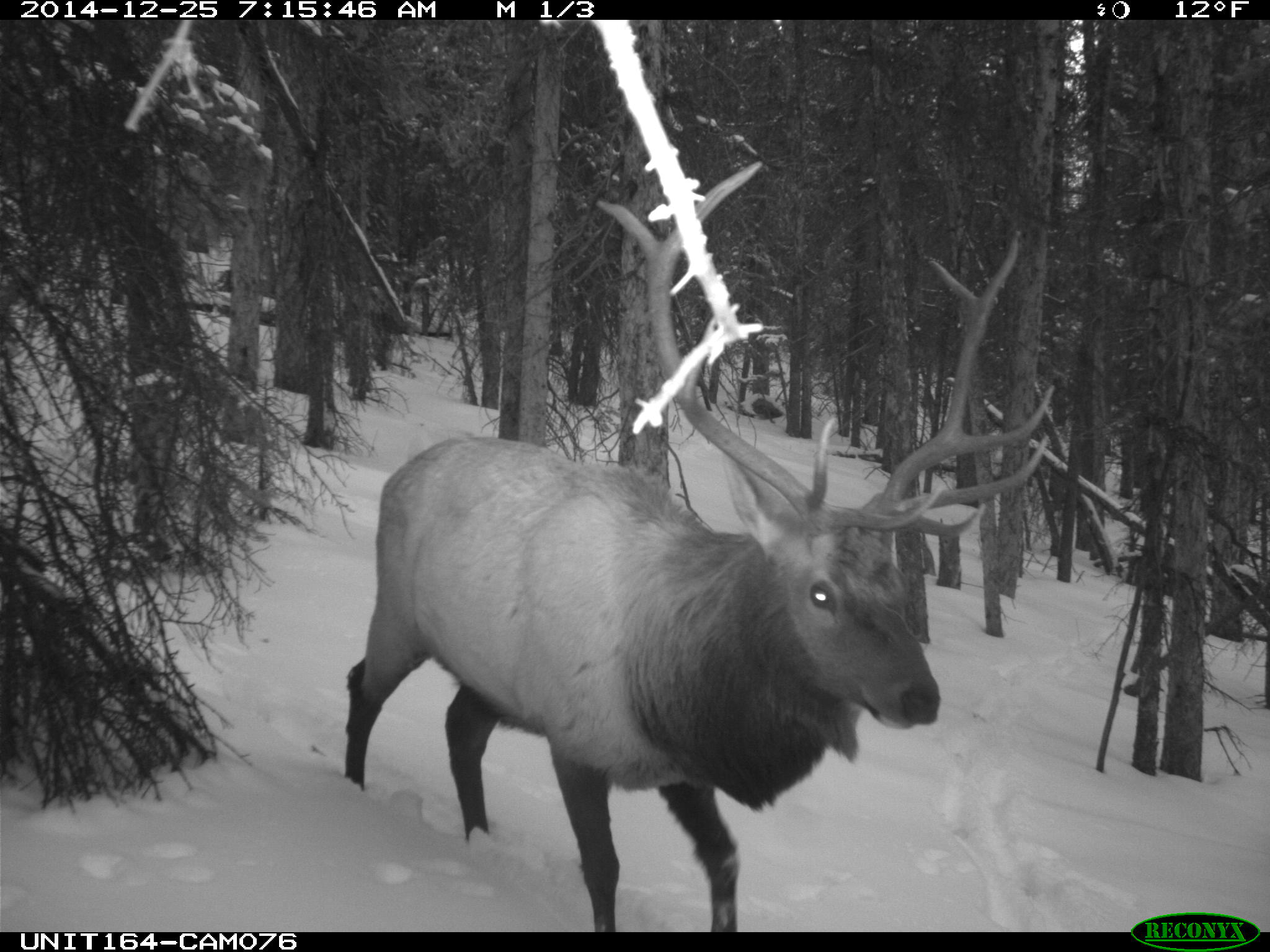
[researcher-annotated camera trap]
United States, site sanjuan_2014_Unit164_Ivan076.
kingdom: Animalia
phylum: Chordata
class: Mammalia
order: Artiodactyla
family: Cervidae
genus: Cervus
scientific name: Cervus elaphus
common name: red deer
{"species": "Cervus elaphus (red deer)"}